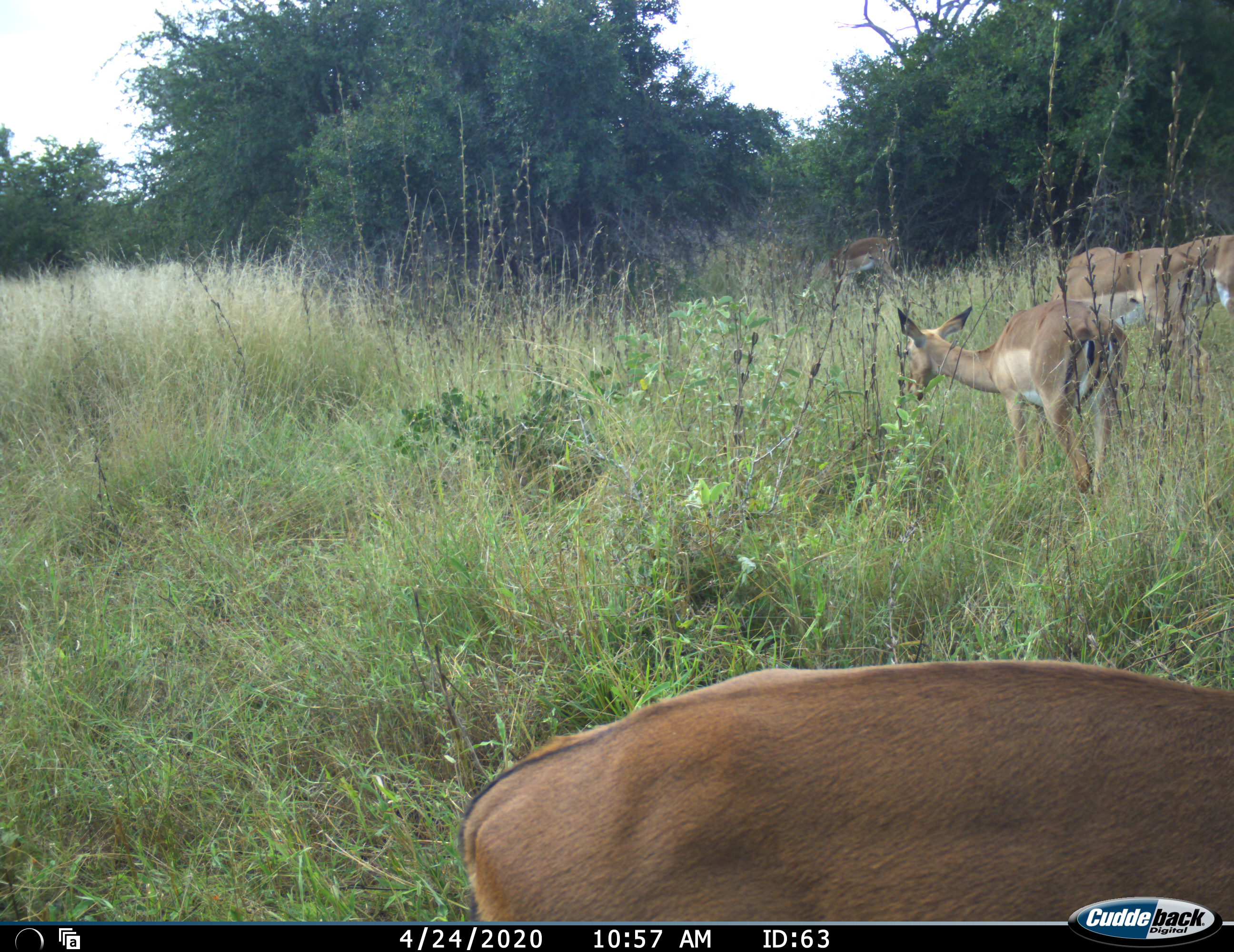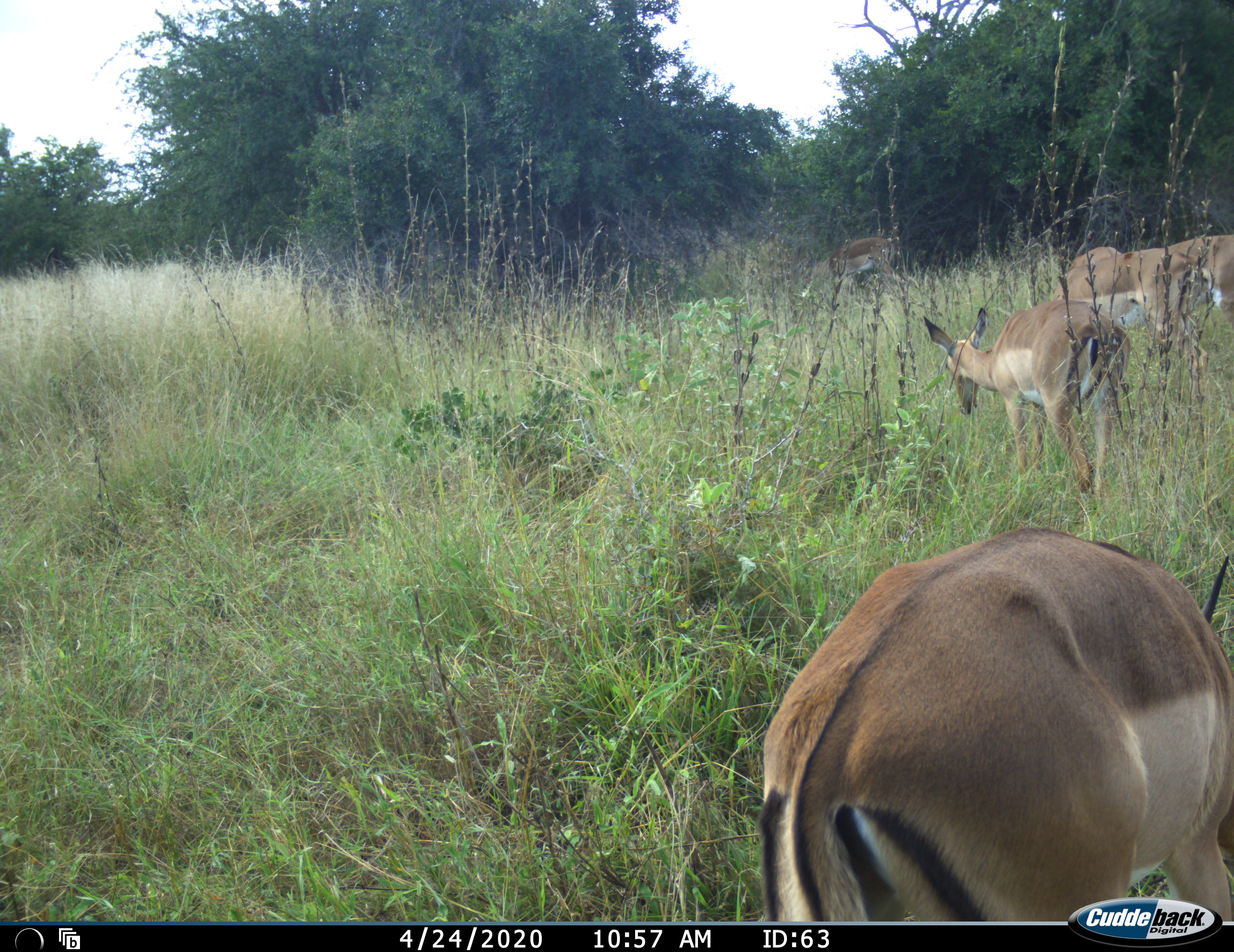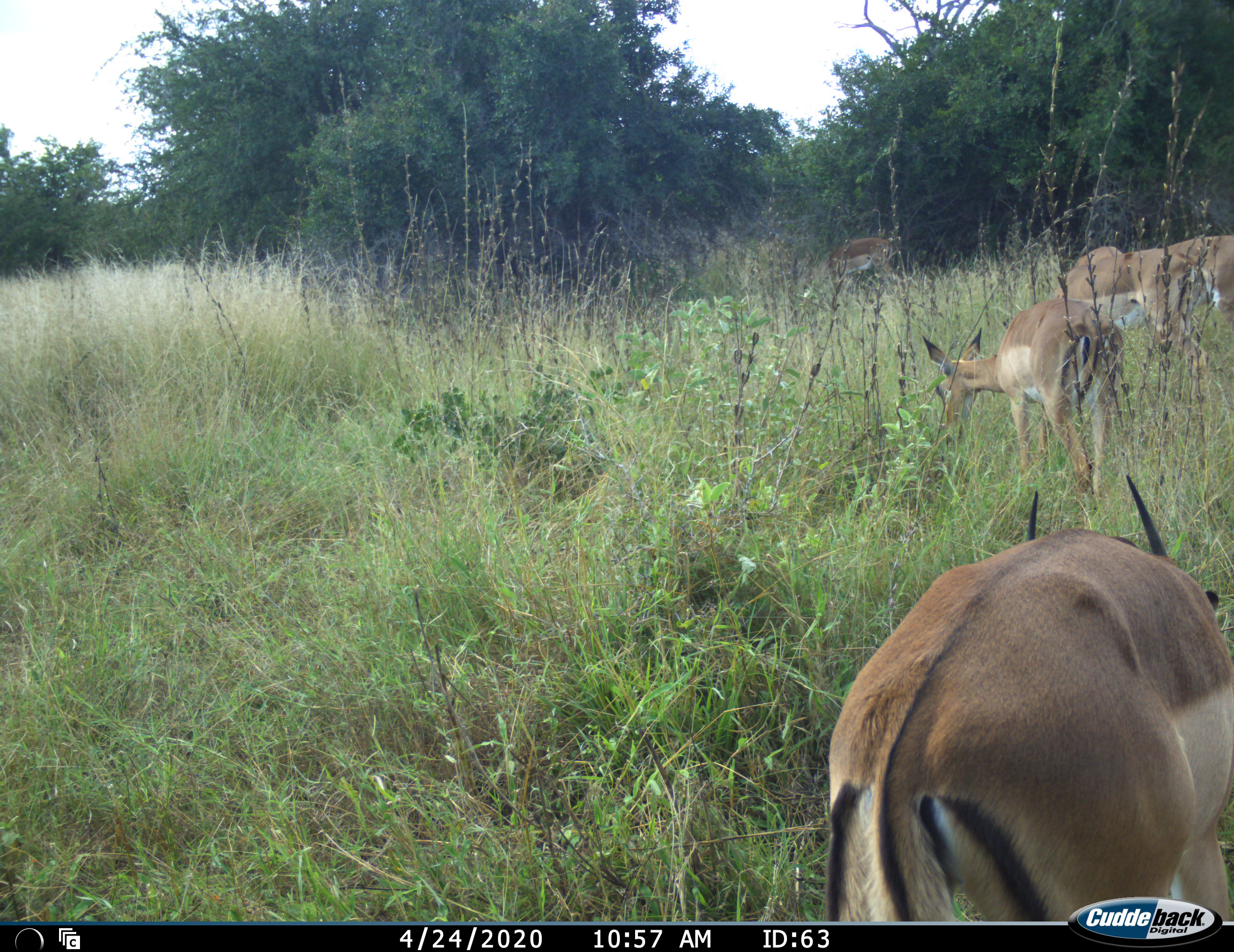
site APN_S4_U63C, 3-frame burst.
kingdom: Animalia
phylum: Chordata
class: Mammalia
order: Artiodactyla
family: Bovidae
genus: Aepyceros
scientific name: Aepyceros melampus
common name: impala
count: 6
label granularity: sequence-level